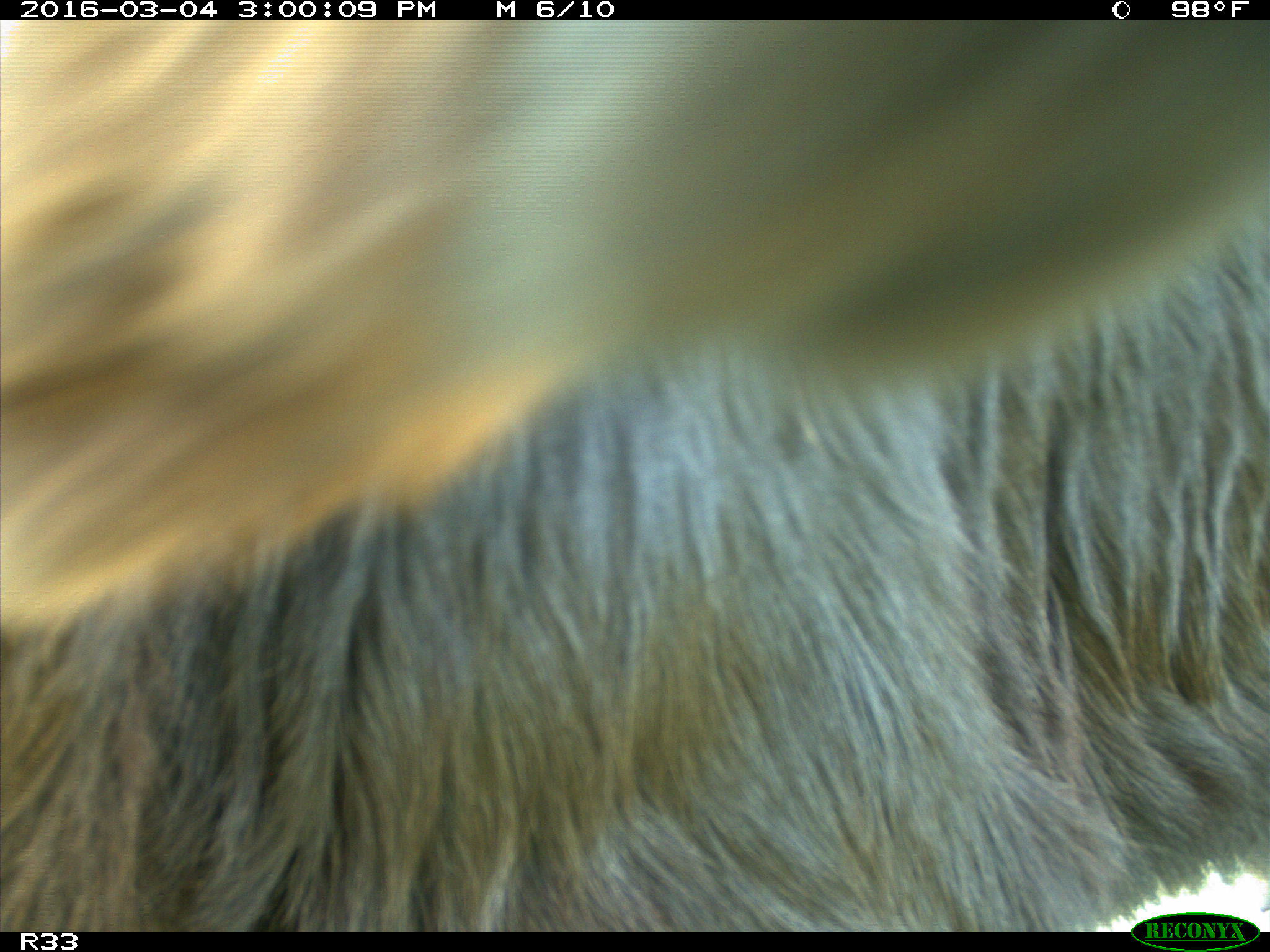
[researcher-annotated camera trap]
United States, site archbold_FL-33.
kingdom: Animalia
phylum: Chordata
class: Mammalia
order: Artiodactyla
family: Bovidae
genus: Bos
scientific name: Bos taurus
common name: domestic cow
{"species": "Bos taurus (domestic cow)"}